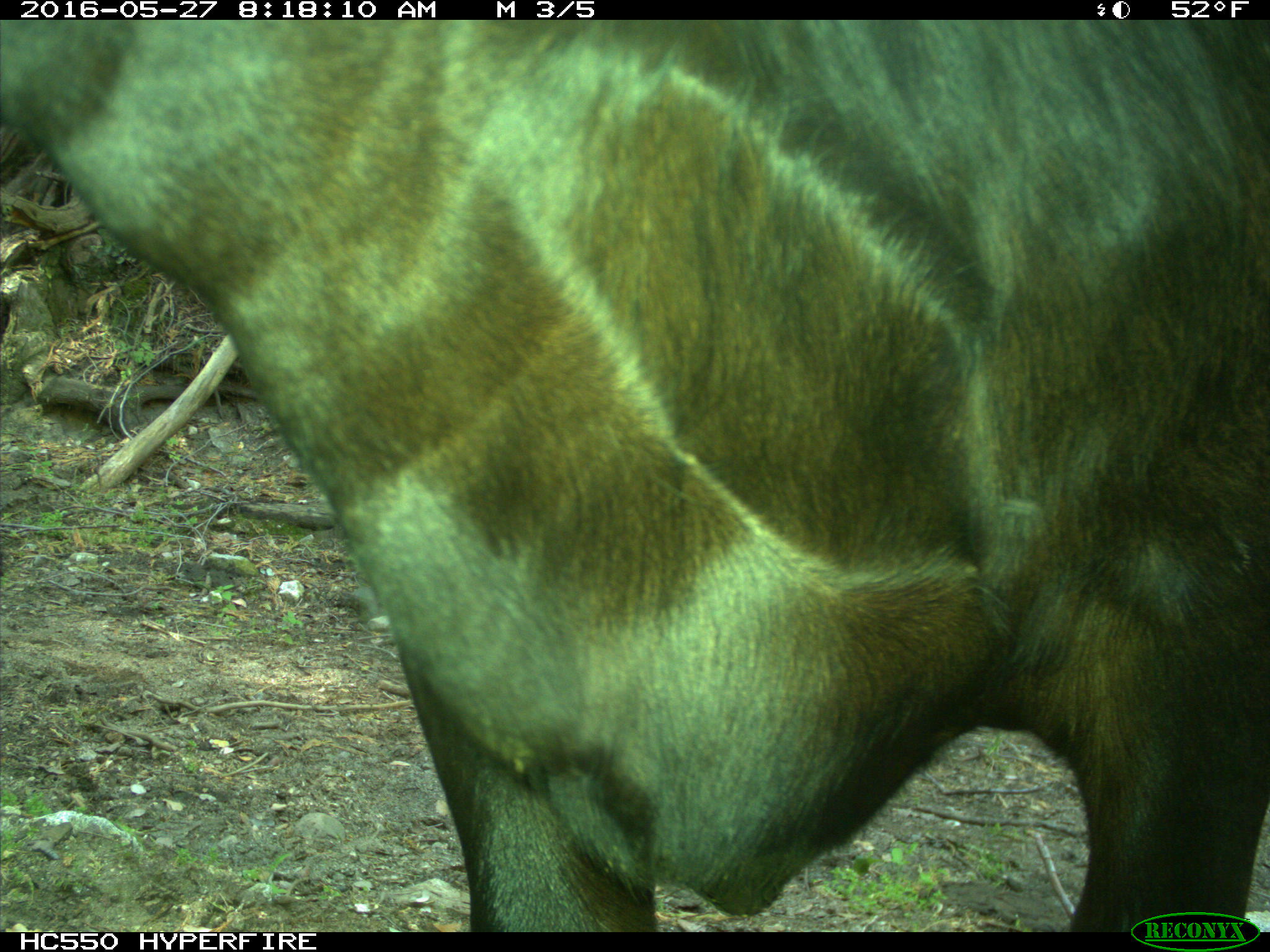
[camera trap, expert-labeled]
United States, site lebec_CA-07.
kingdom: Animalia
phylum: Chordata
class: Mammalia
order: Artiodactyla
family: Bovidae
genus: Bos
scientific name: Bos taurus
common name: domestic cow